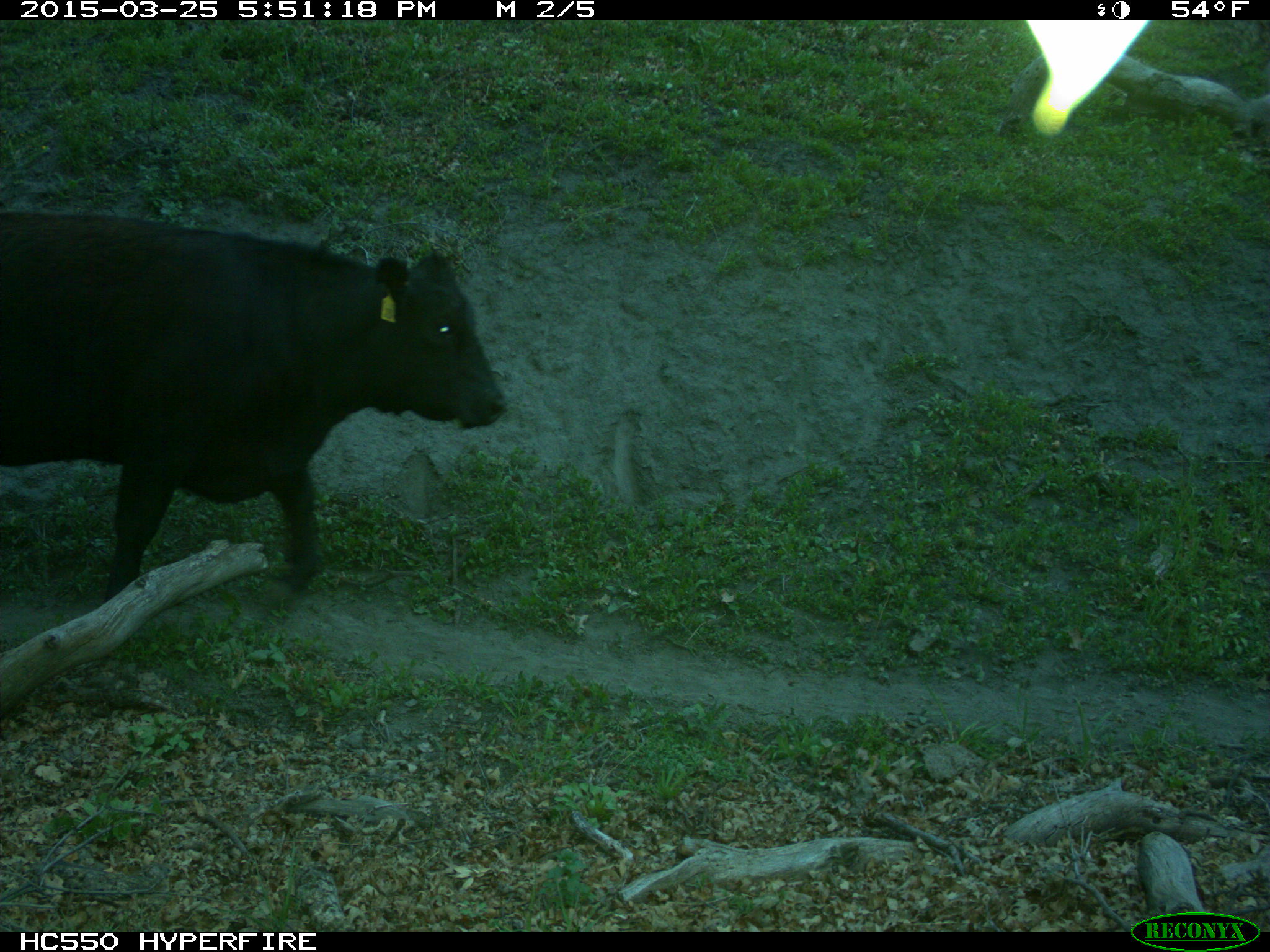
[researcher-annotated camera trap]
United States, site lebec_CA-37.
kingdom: Animalia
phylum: Chordata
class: Mammalia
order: Artiodactyla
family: Bovidae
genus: Bos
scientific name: Bos taurus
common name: domestic cow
Bos taurus (domestic cow).